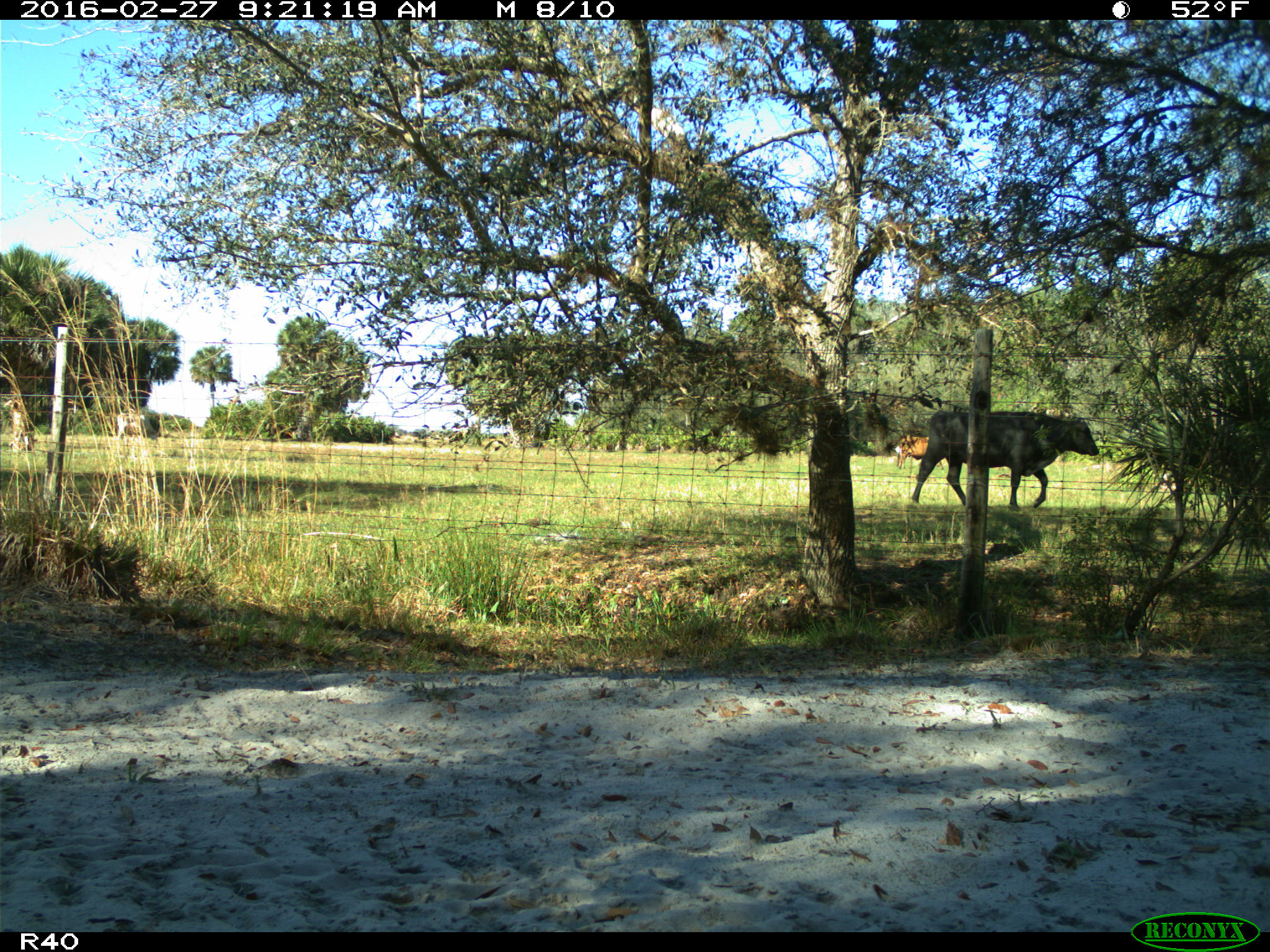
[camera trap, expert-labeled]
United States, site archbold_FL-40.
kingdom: Animalia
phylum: Chordata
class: Mammalia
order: Artiodactyla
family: Bovidae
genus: Bos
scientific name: Bos taurus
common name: domestic cow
Bos taurus (domestic cow).